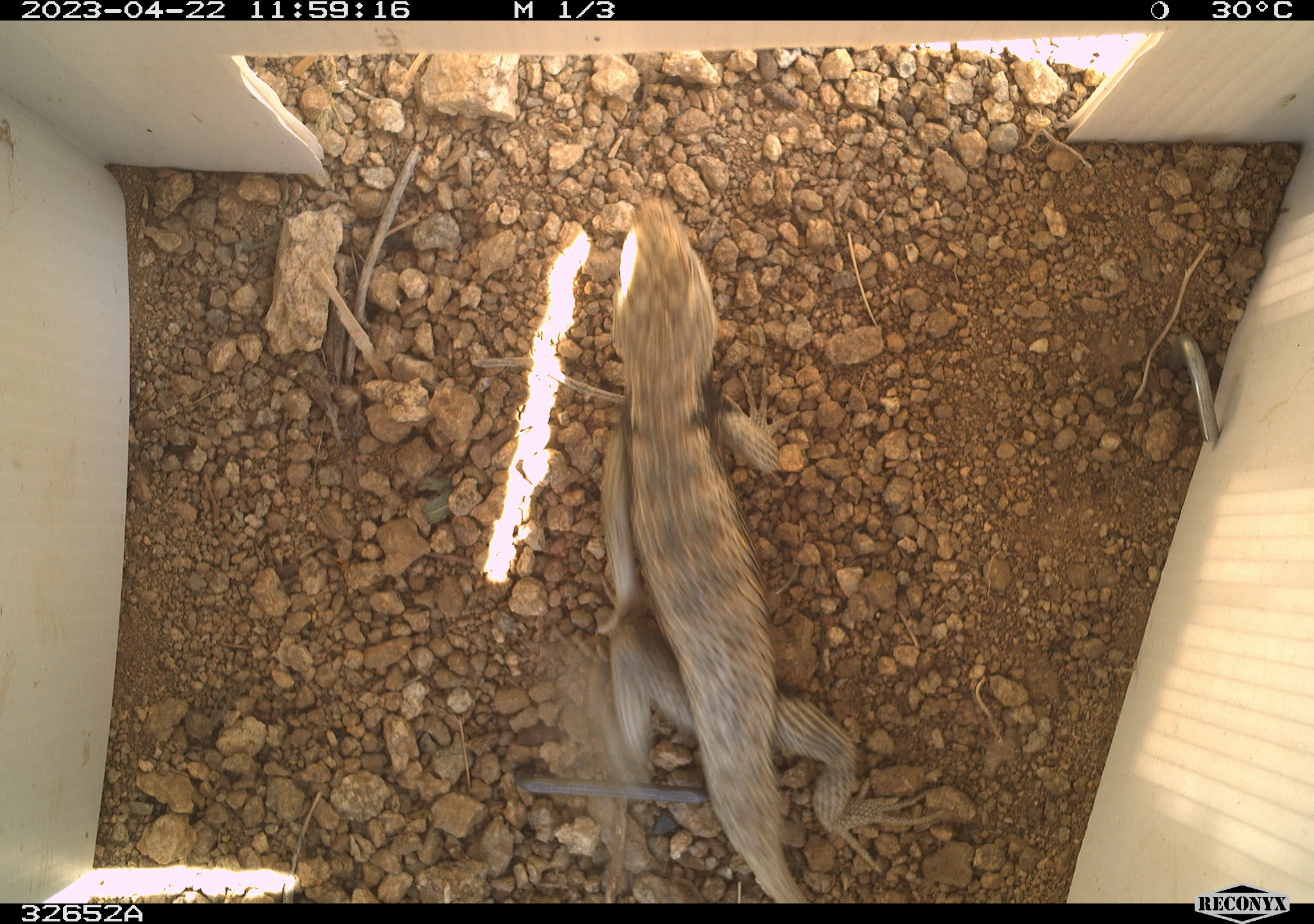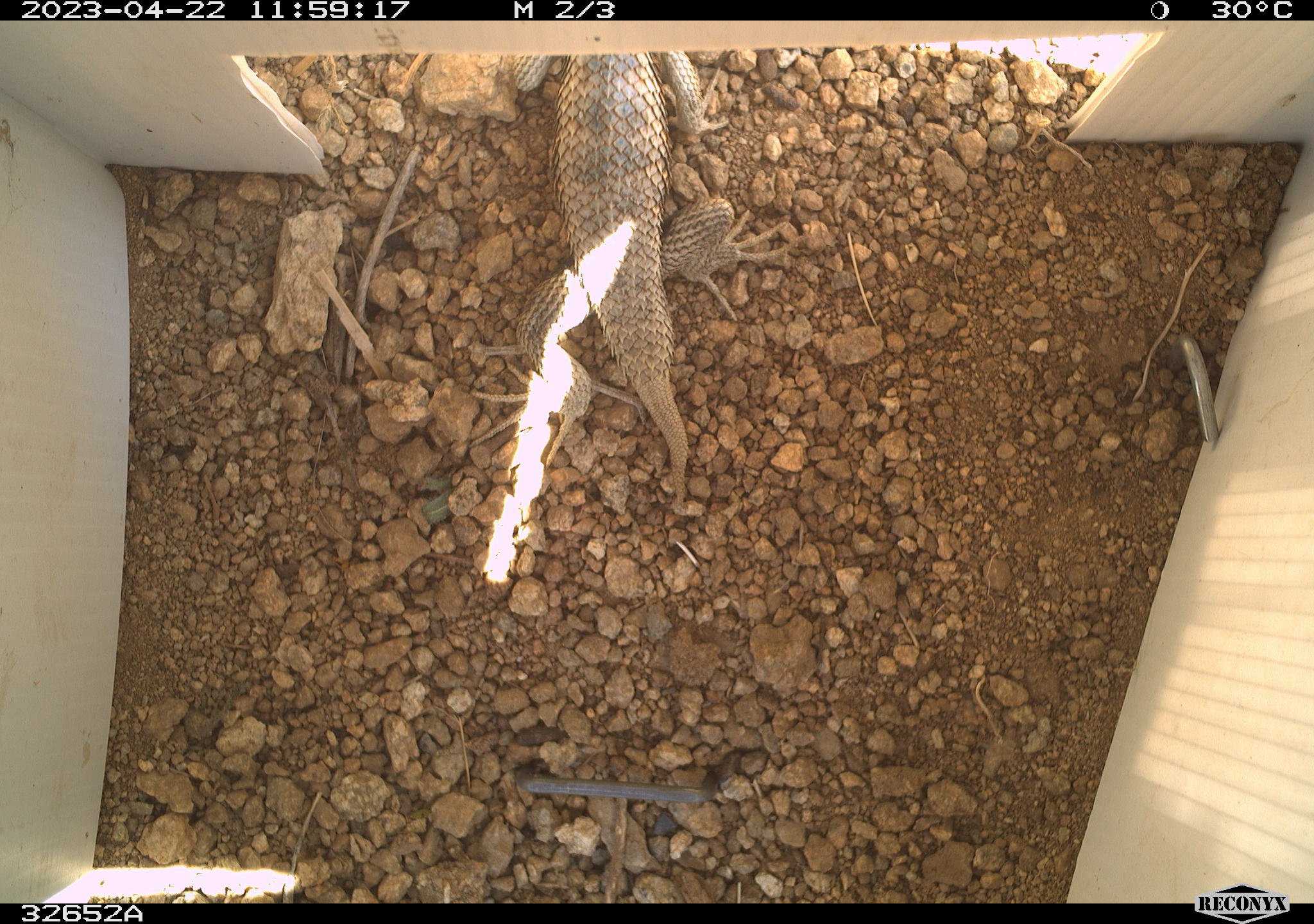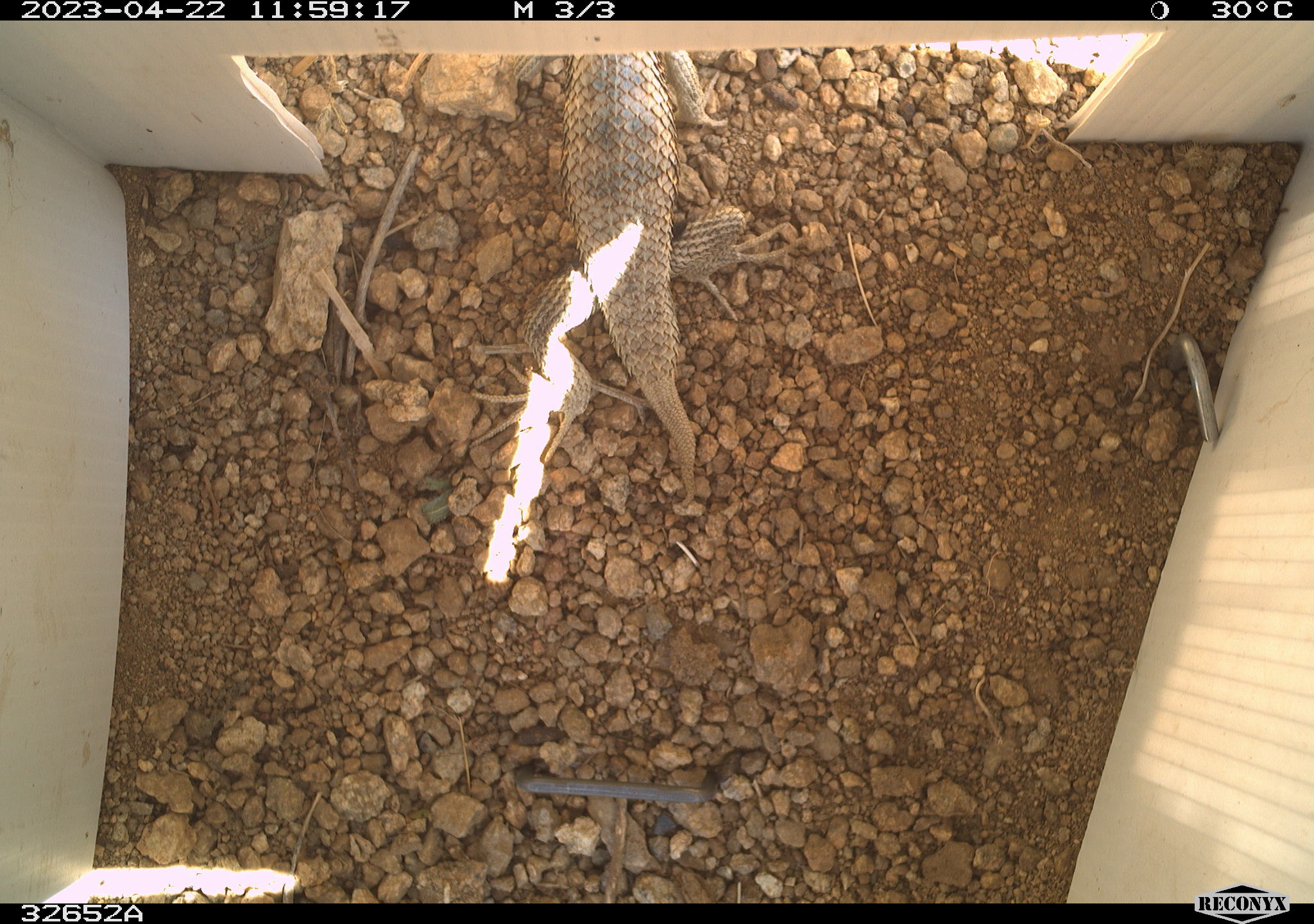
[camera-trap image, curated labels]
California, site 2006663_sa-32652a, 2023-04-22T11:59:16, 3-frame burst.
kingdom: Animalia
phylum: Chordata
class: Reptilia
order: Squamata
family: Phrynosomatidae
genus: Sceloporus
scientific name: Sceloporus uniformis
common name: yellow-backed spiny lizard